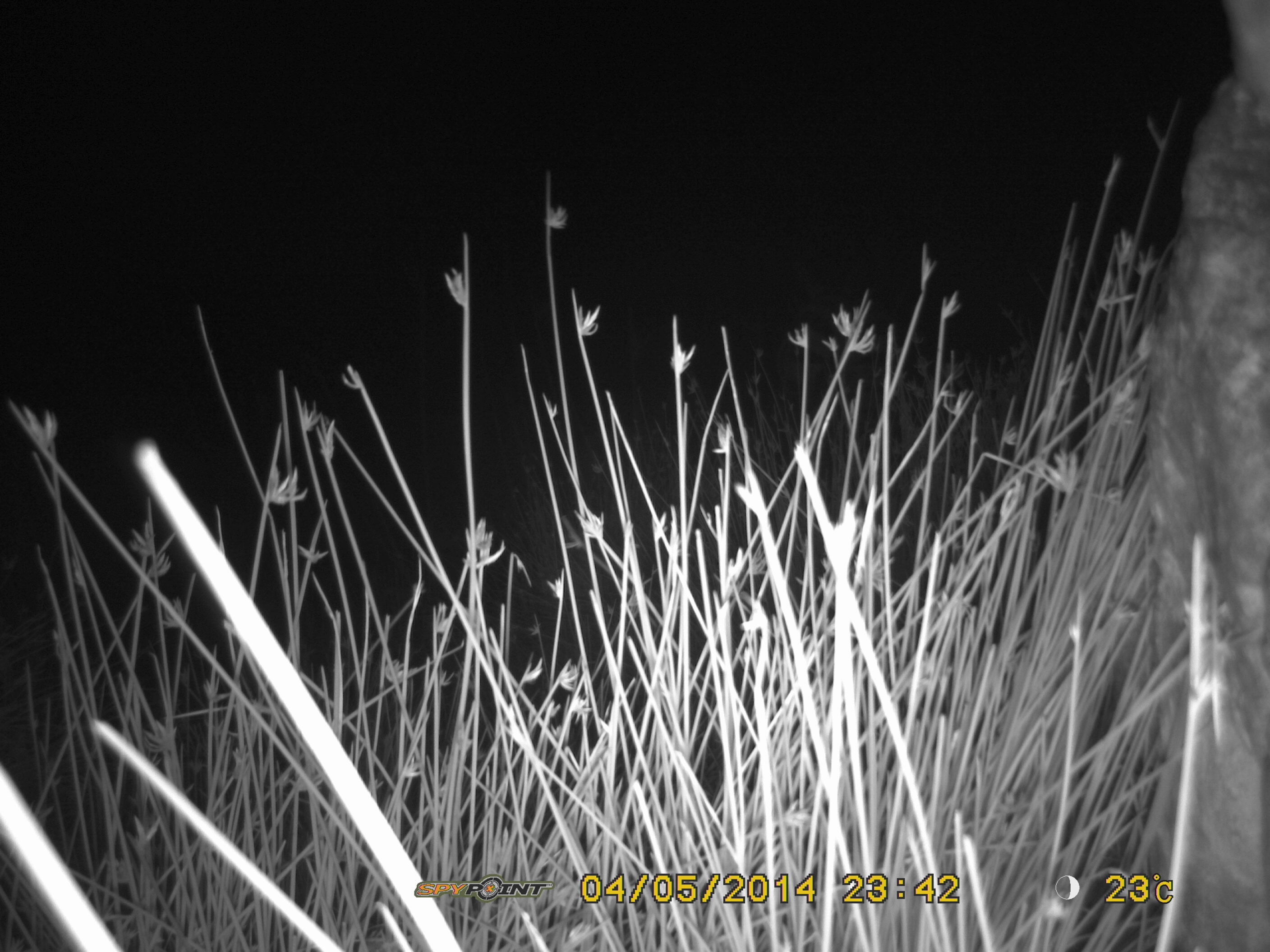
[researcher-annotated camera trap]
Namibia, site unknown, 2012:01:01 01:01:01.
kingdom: Animalia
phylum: Chordata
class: Mammalia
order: Carnivora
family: Hyaenidae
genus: Crocuta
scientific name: Crocuta crocuta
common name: spotted hyena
Crocuta crocuta (spotted hyena).